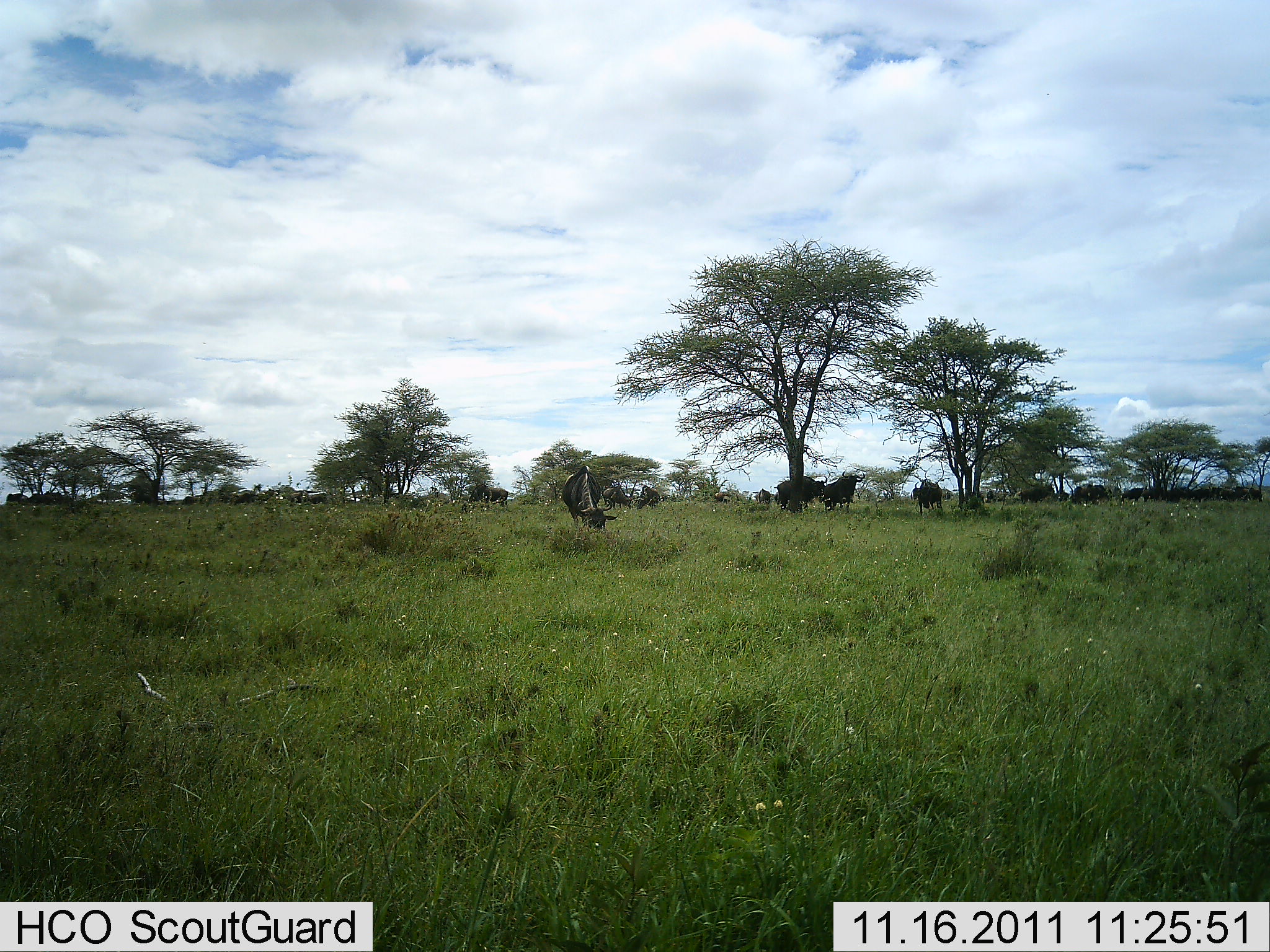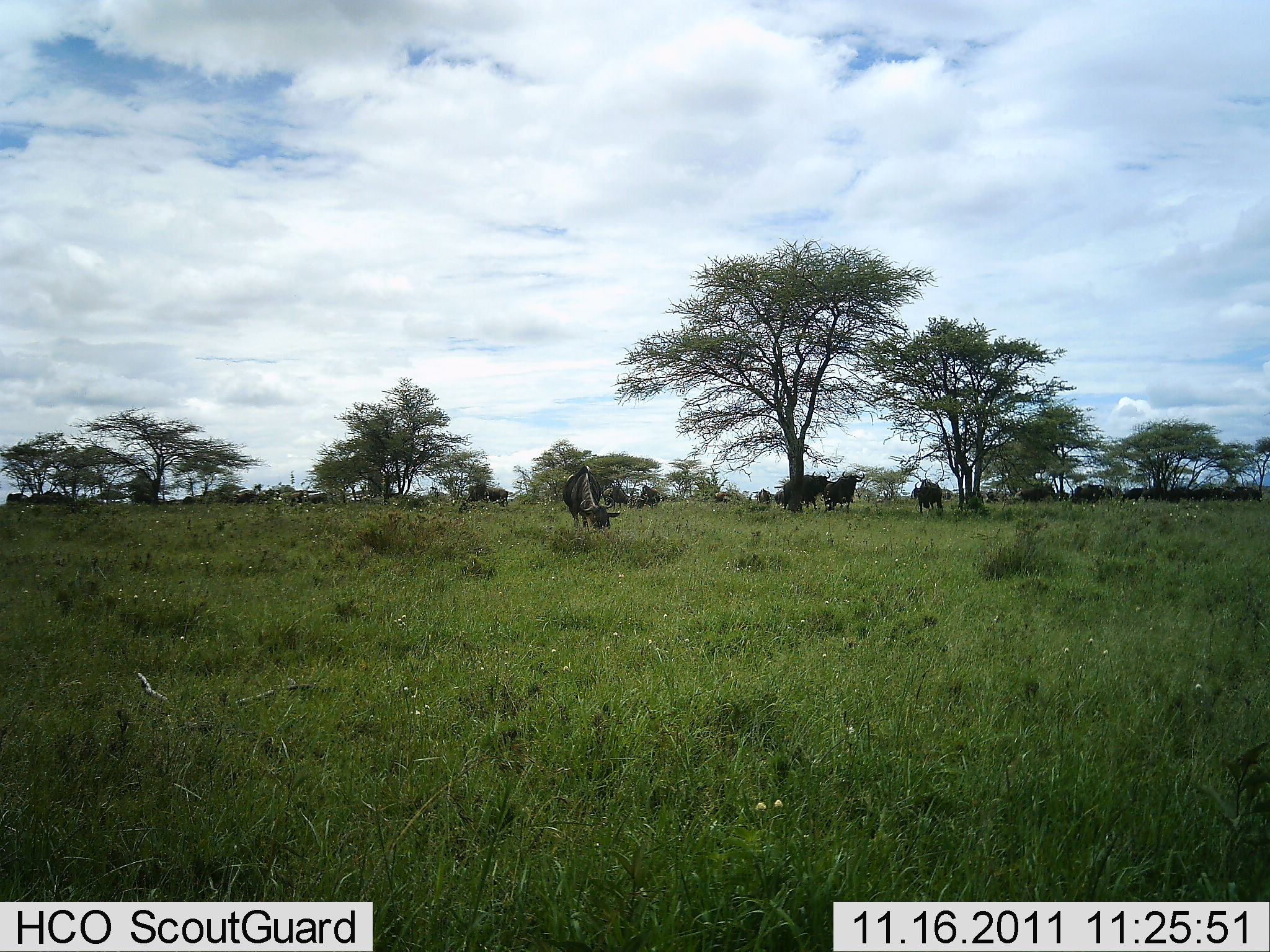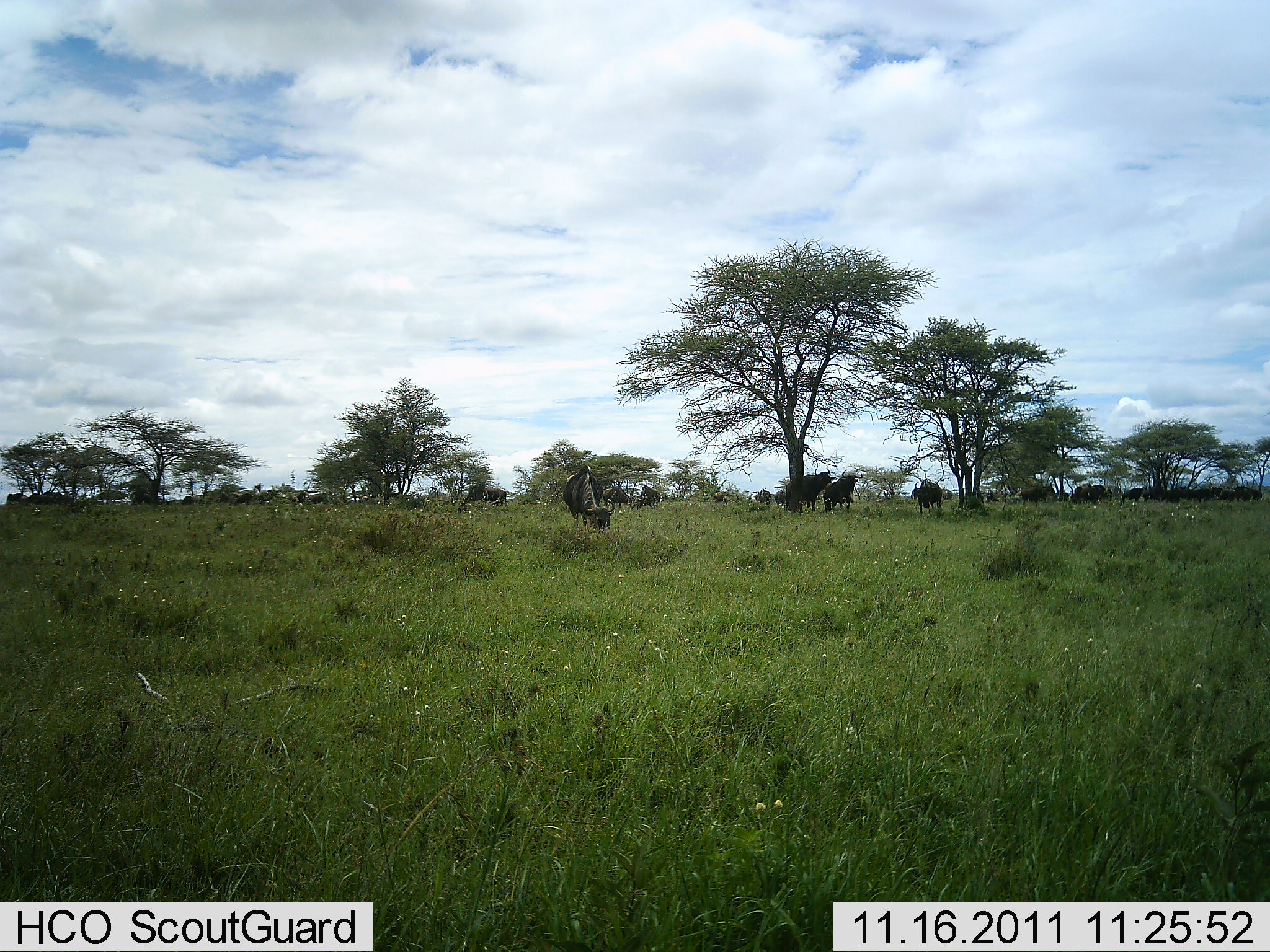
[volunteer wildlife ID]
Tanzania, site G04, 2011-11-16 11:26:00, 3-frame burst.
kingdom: Animalia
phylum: Chordata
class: Mammalia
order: Artiodactyla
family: Bovidae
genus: Connochaetes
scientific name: Connochaetes taurinus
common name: blue wildebeest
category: wildebeest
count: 11-50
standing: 55%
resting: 0%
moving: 27%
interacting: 18%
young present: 0%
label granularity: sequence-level